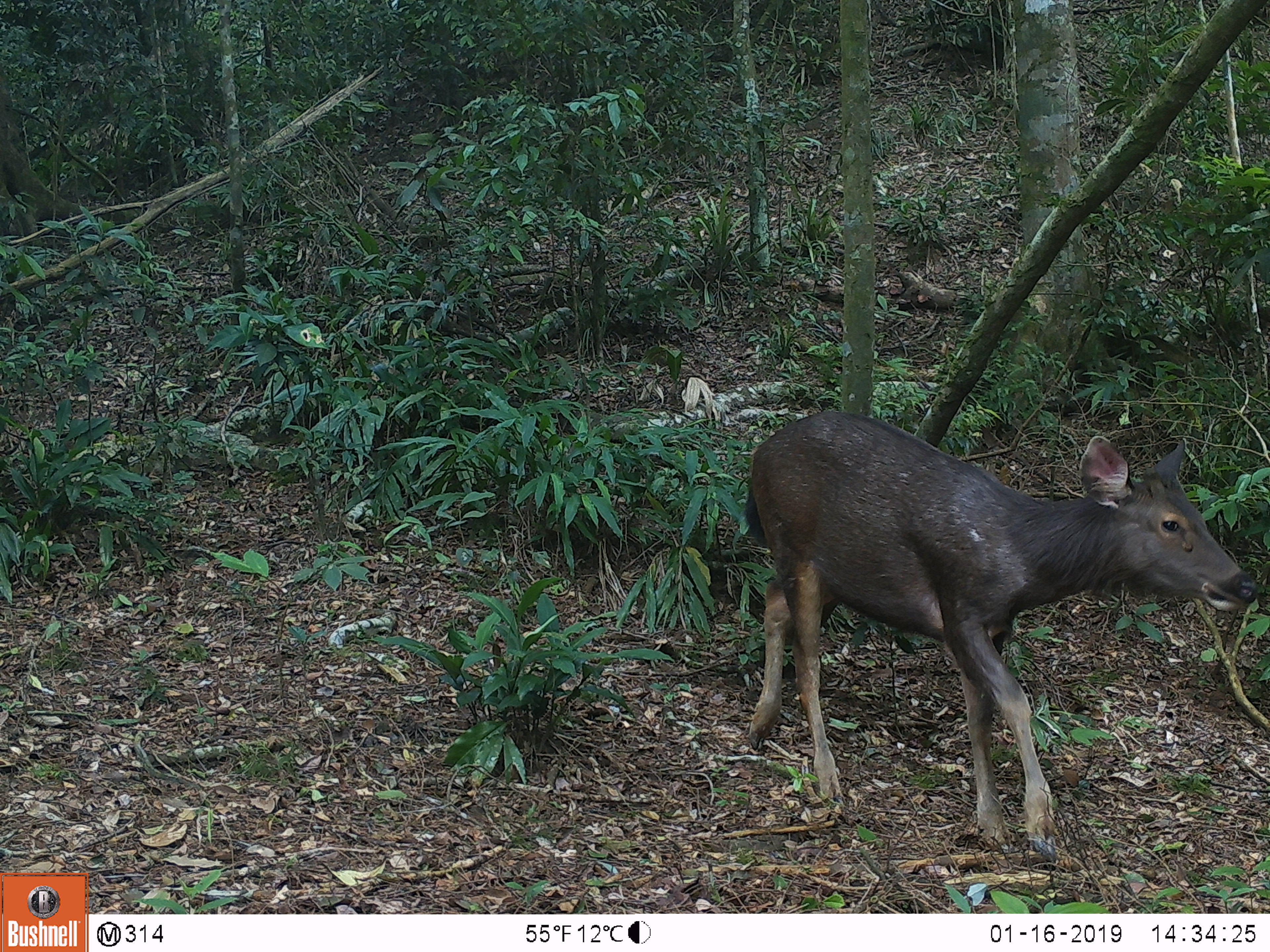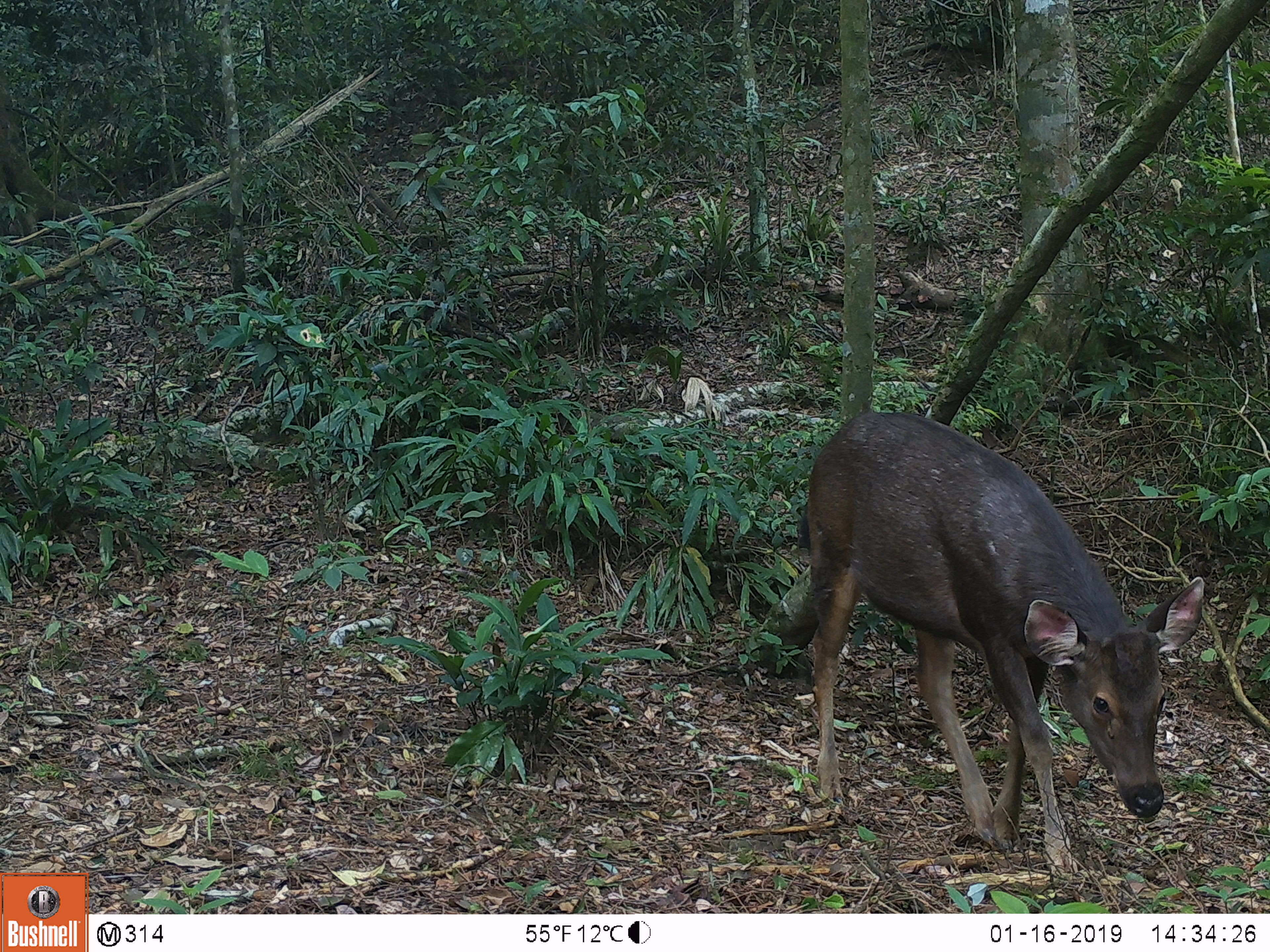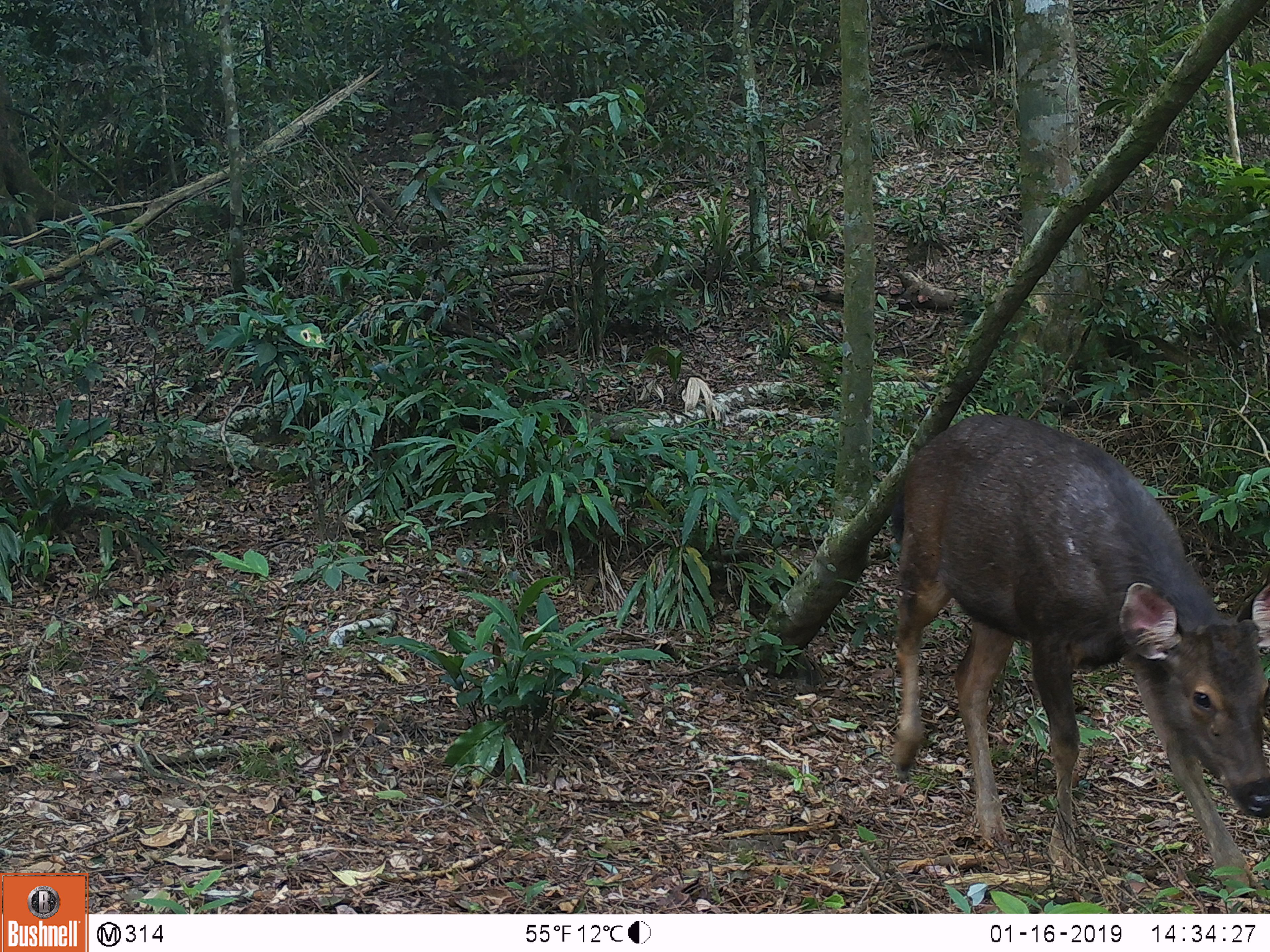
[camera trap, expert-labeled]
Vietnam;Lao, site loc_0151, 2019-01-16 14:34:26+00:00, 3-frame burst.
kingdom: Animalia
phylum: Chordata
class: Mammalia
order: Artiodactyla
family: Cervidae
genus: Rusa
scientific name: Rusa unicolor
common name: sambar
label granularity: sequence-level